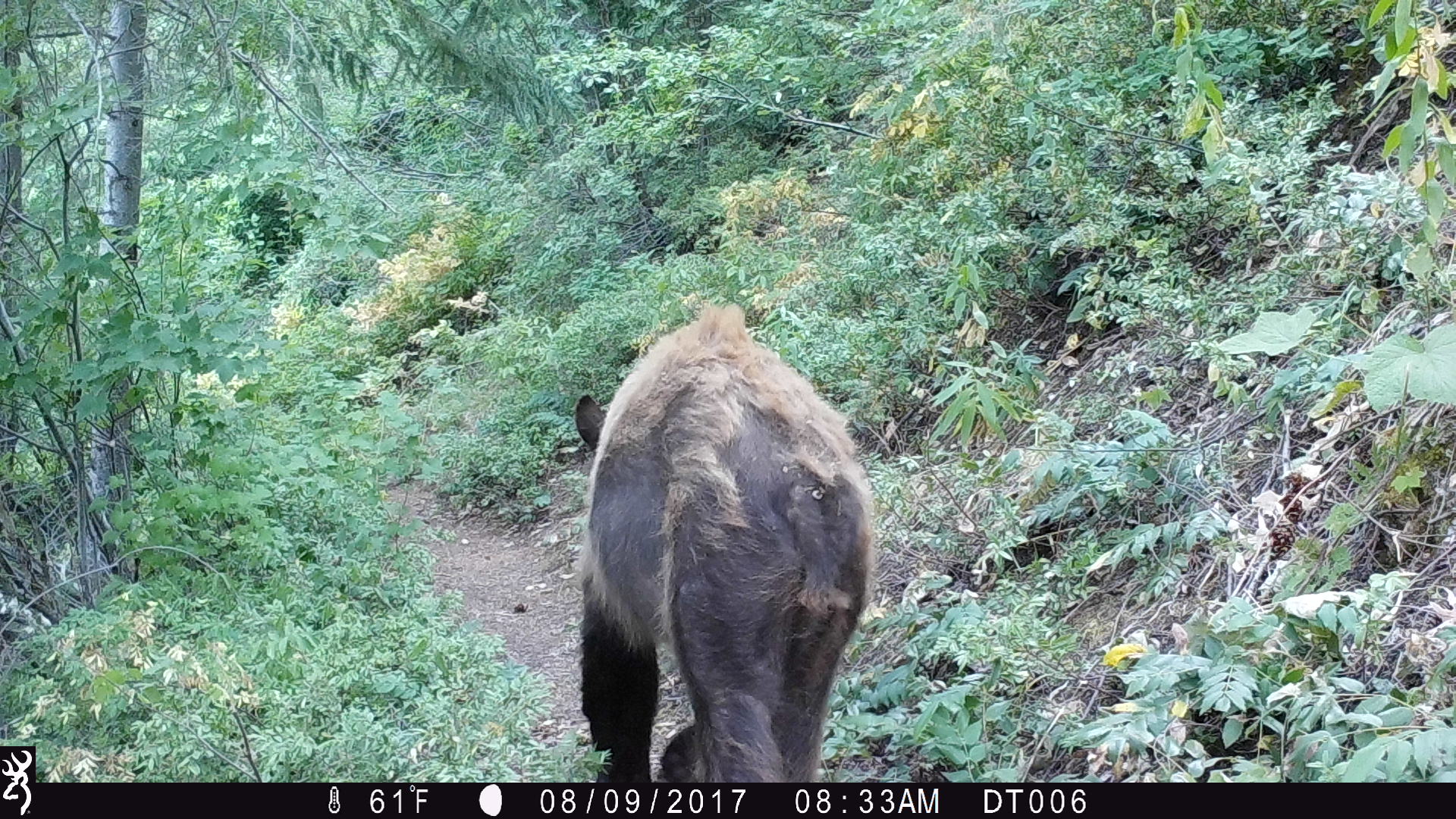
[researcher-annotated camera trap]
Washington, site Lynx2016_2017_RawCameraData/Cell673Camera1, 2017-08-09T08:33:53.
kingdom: Animalia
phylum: Chordata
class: Mammalia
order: Carnivora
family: Ursidae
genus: Ursus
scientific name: Ursus americanus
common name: american black bear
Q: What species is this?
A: Ursus americanus (american black bear).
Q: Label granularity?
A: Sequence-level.